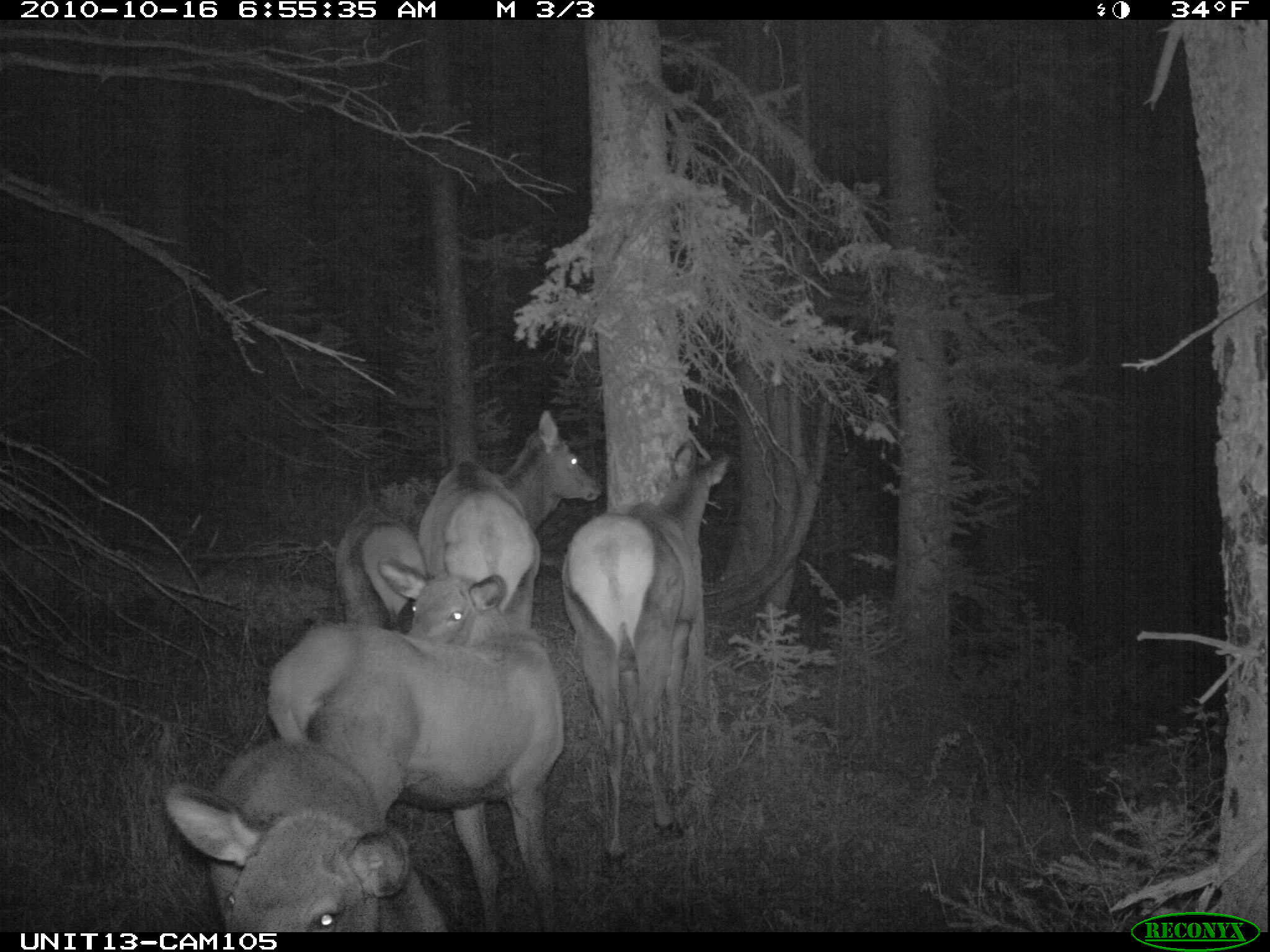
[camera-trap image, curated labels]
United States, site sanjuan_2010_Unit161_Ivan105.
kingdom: Animalia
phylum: Chordata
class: Mammalia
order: Artiodactyla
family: Cervidae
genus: Cervus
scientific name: Cervus elaphus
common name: red deer